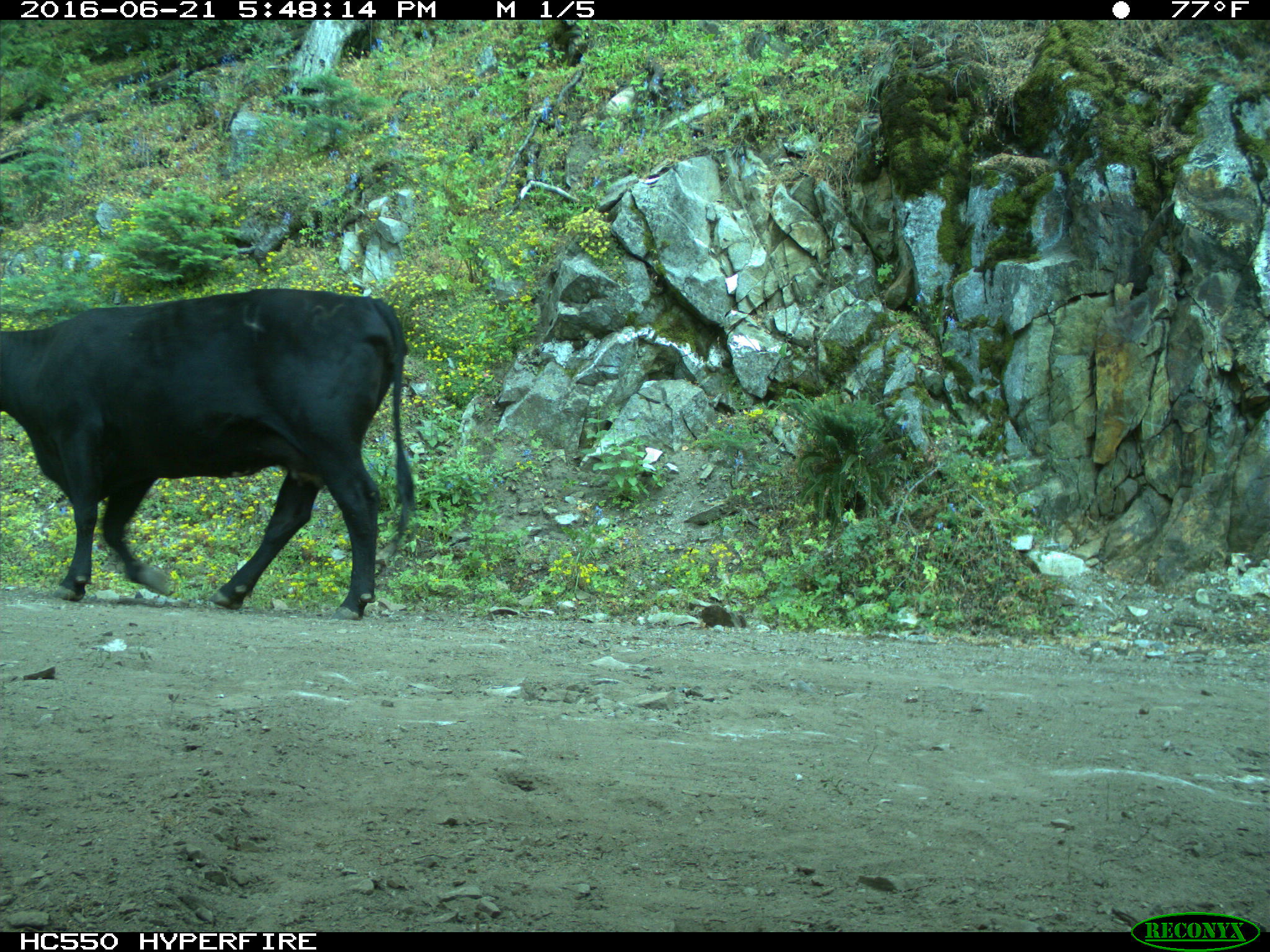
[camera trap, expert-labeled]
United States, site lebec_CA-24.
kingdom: Animalia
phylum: Chordata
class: Mammalia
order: Artiodactyla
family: Bovidae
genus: Bos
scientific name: Bos taurus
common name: domestic cow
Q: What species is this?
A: Bos taurus (domestic cow).